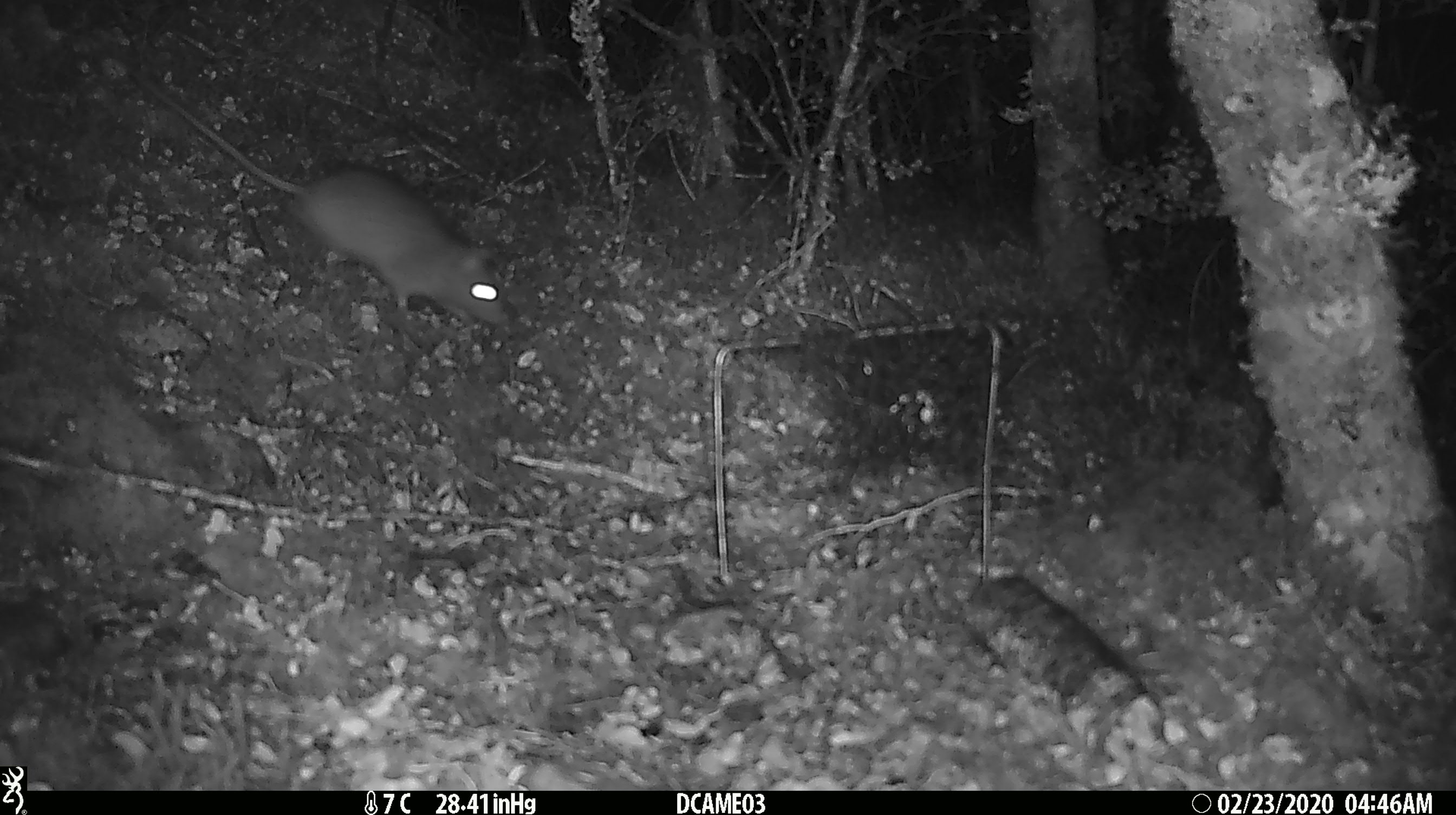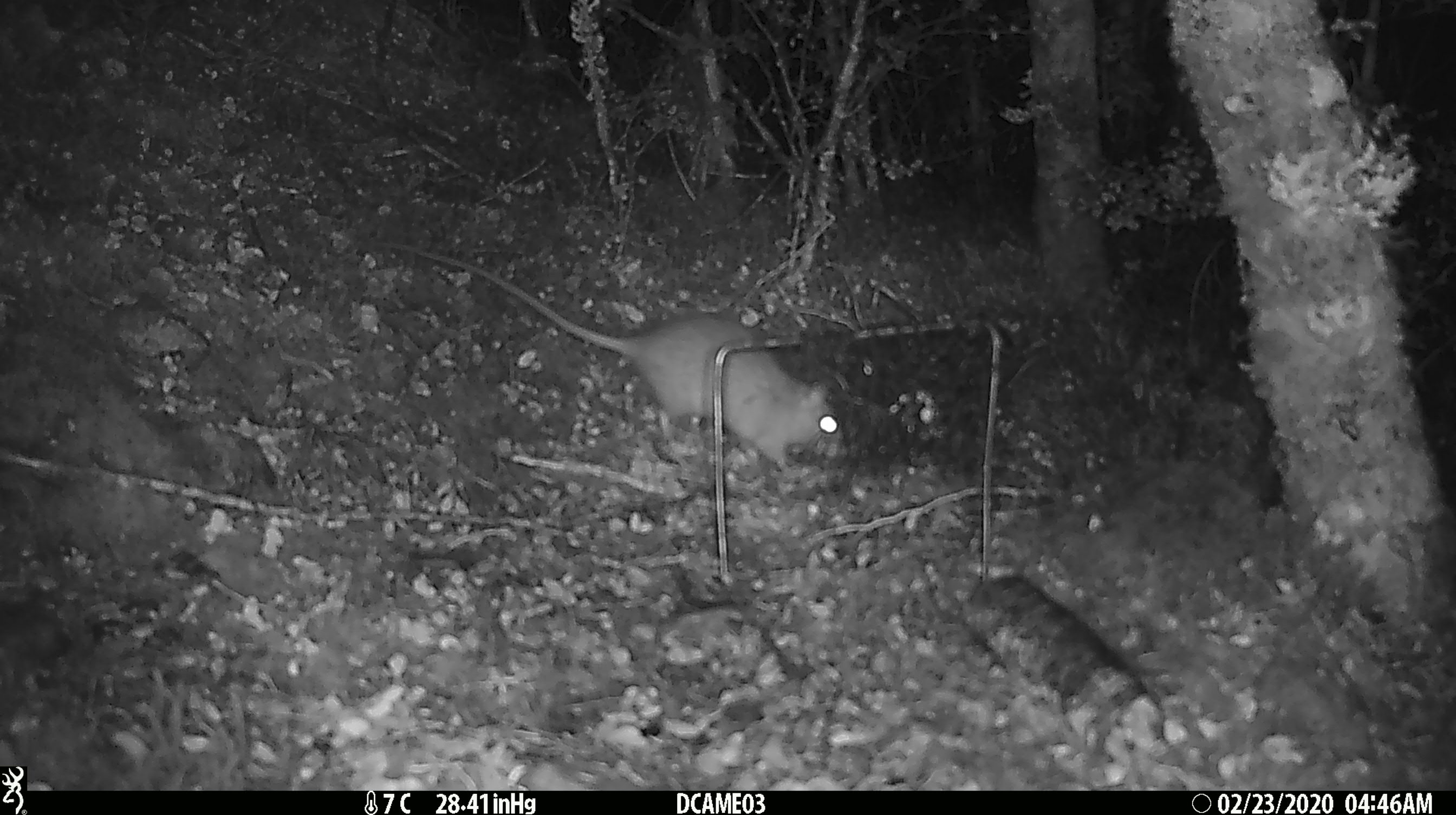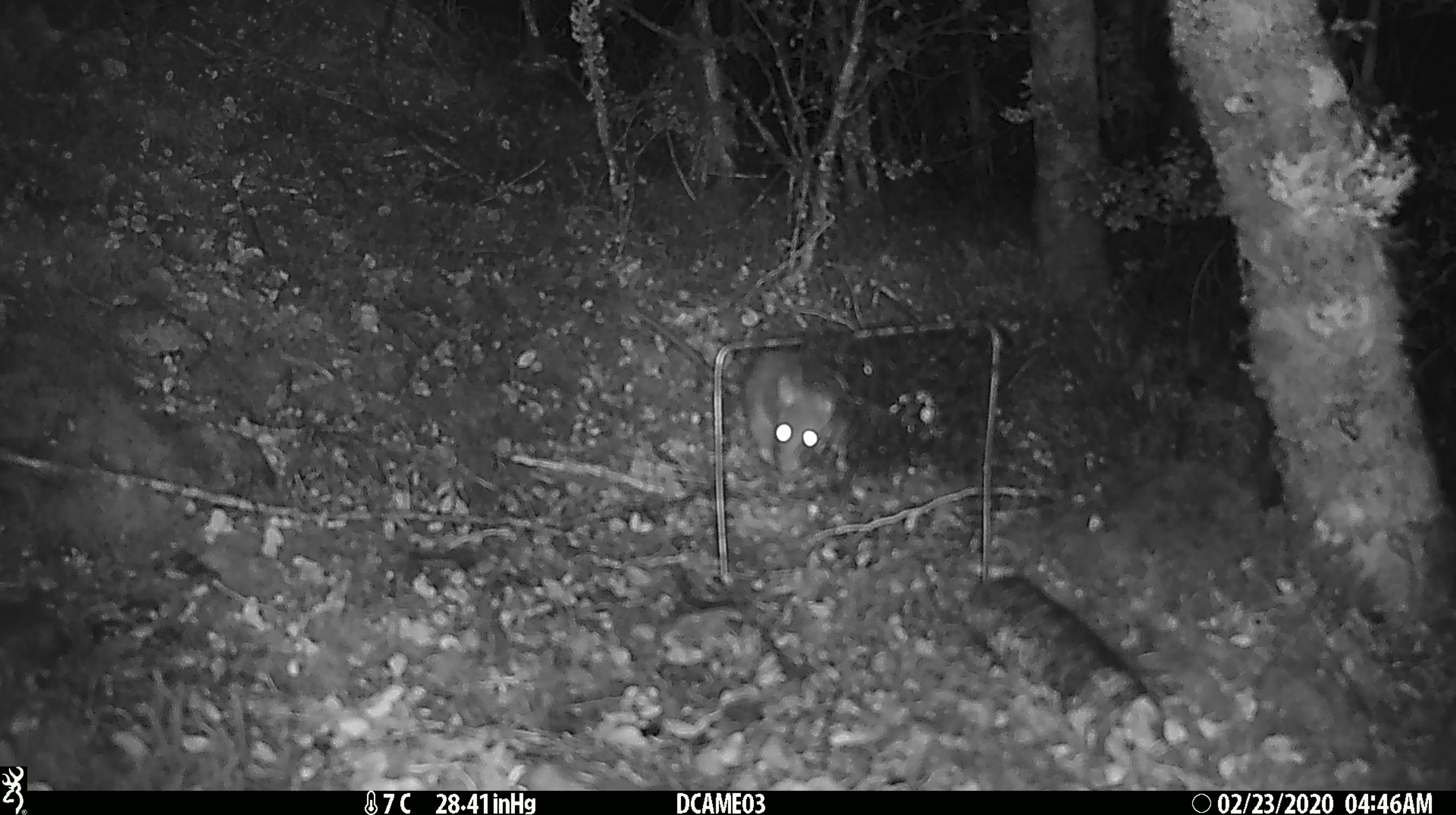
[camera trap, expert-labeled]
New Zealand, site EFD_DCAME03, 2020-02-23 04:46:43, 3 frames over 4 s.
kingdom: Animalia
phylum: Chordata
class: Mammalia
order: Rodentia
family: Muridae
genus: Rattus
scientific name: Rattus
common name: rat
Rat (Rattus).